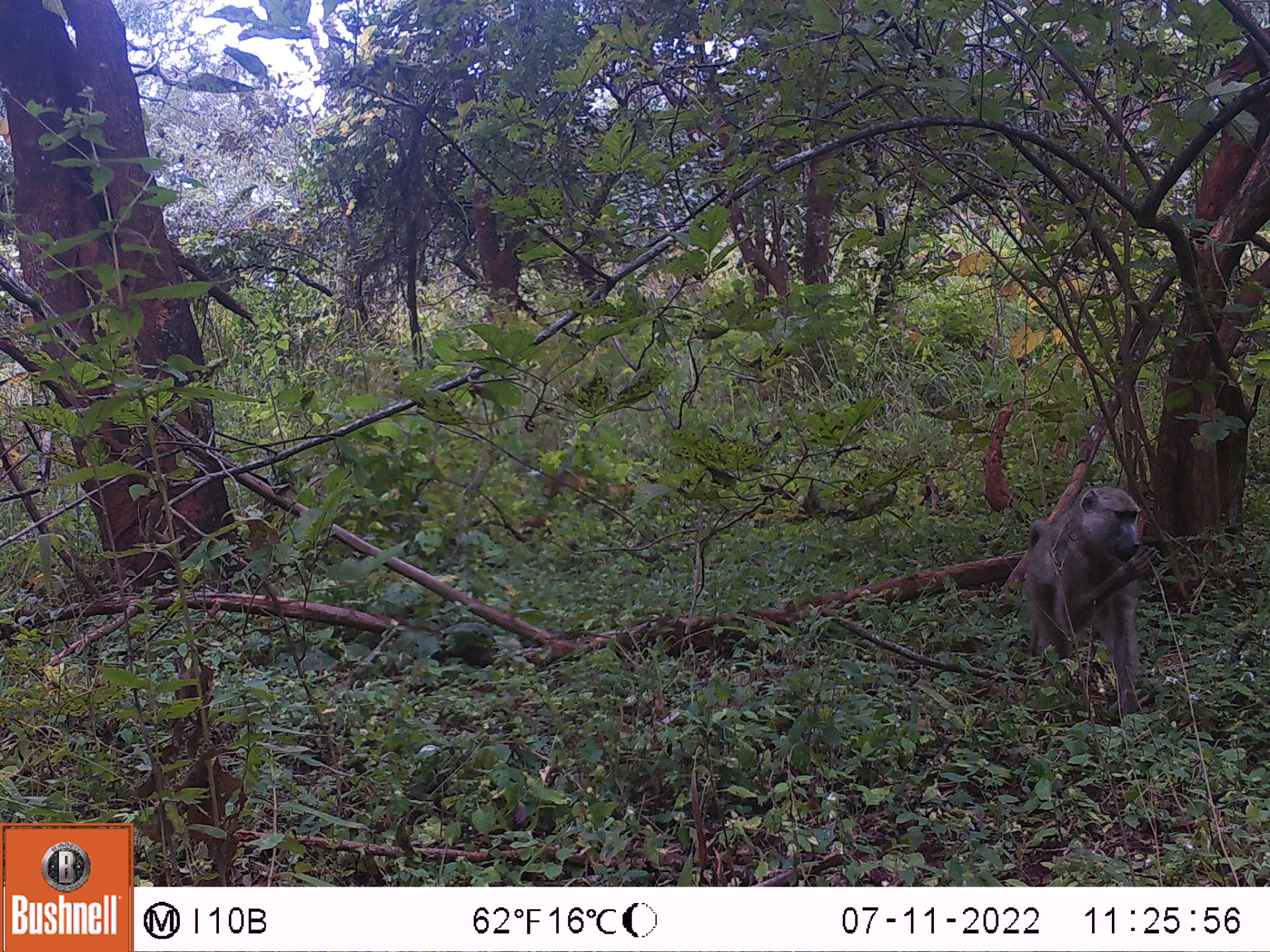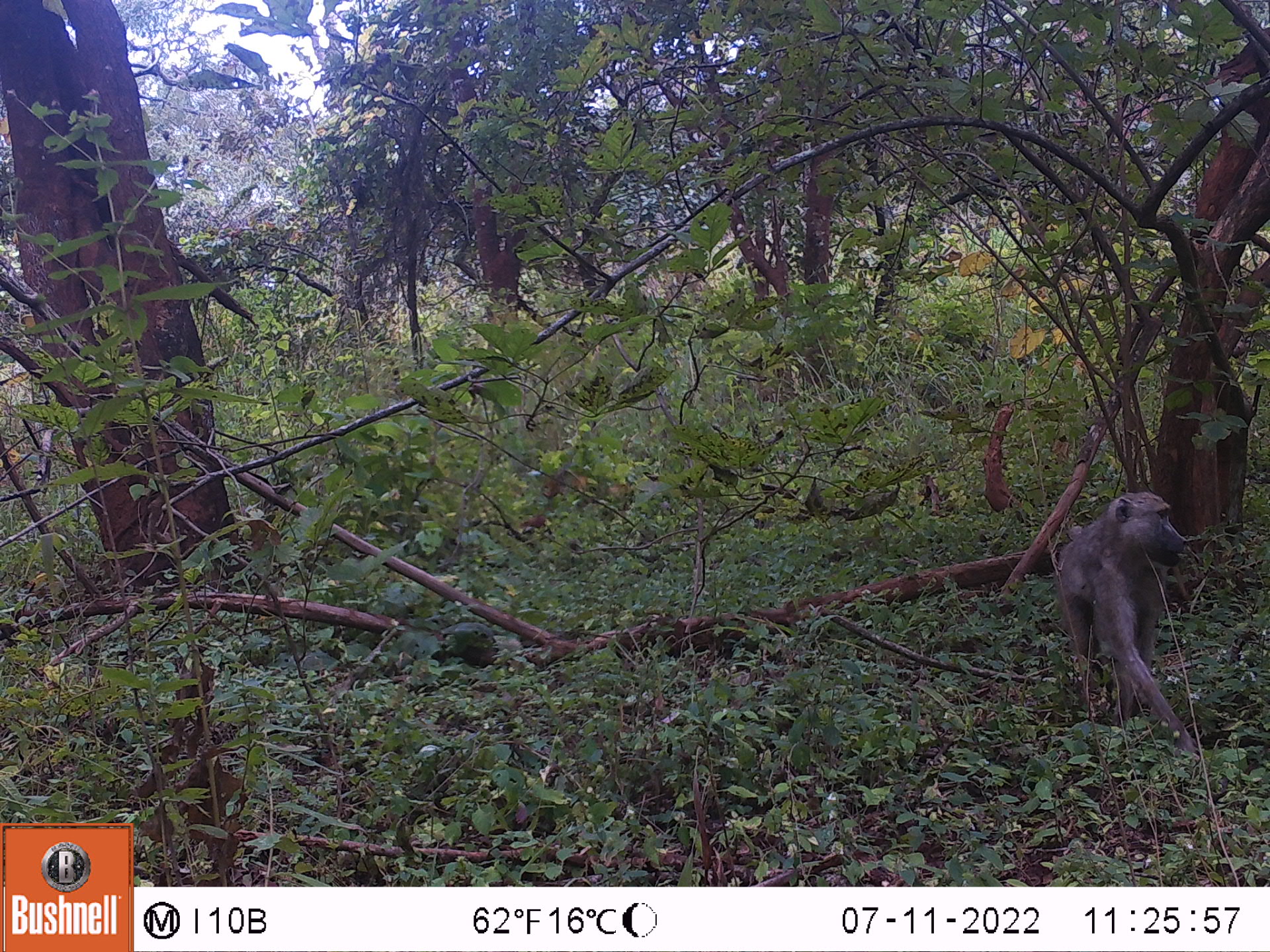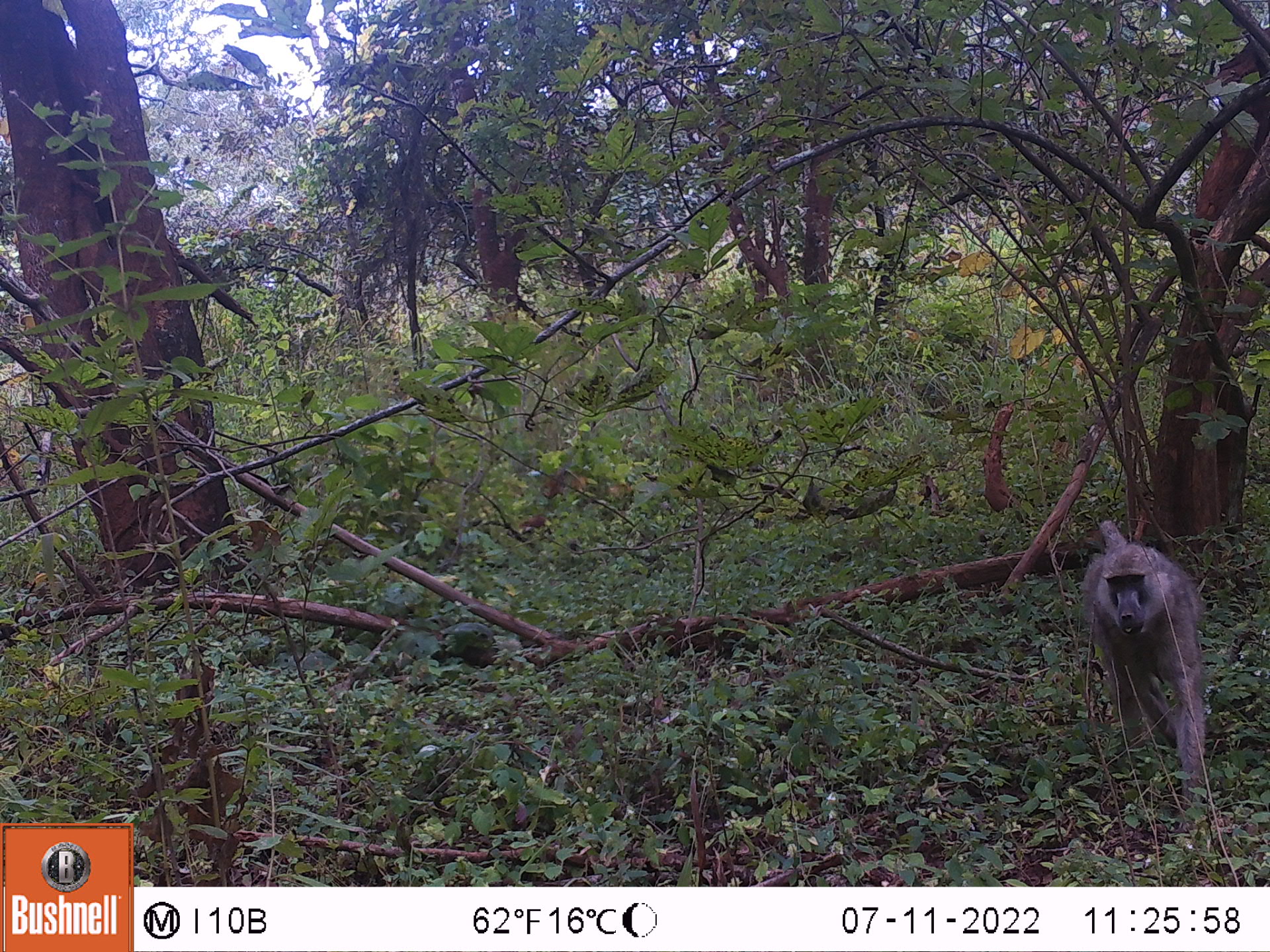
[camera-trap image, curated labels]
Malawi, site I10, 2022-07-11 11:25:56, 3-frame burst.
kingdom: Animalia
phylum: Chordata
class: Mammalia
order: Primates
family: Cercopithecidae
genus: Papio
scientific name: Papio cynocephalus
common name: yellow baboon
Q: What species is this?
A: Yellow baboon (Papio cynocephalus).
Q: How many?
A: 1.